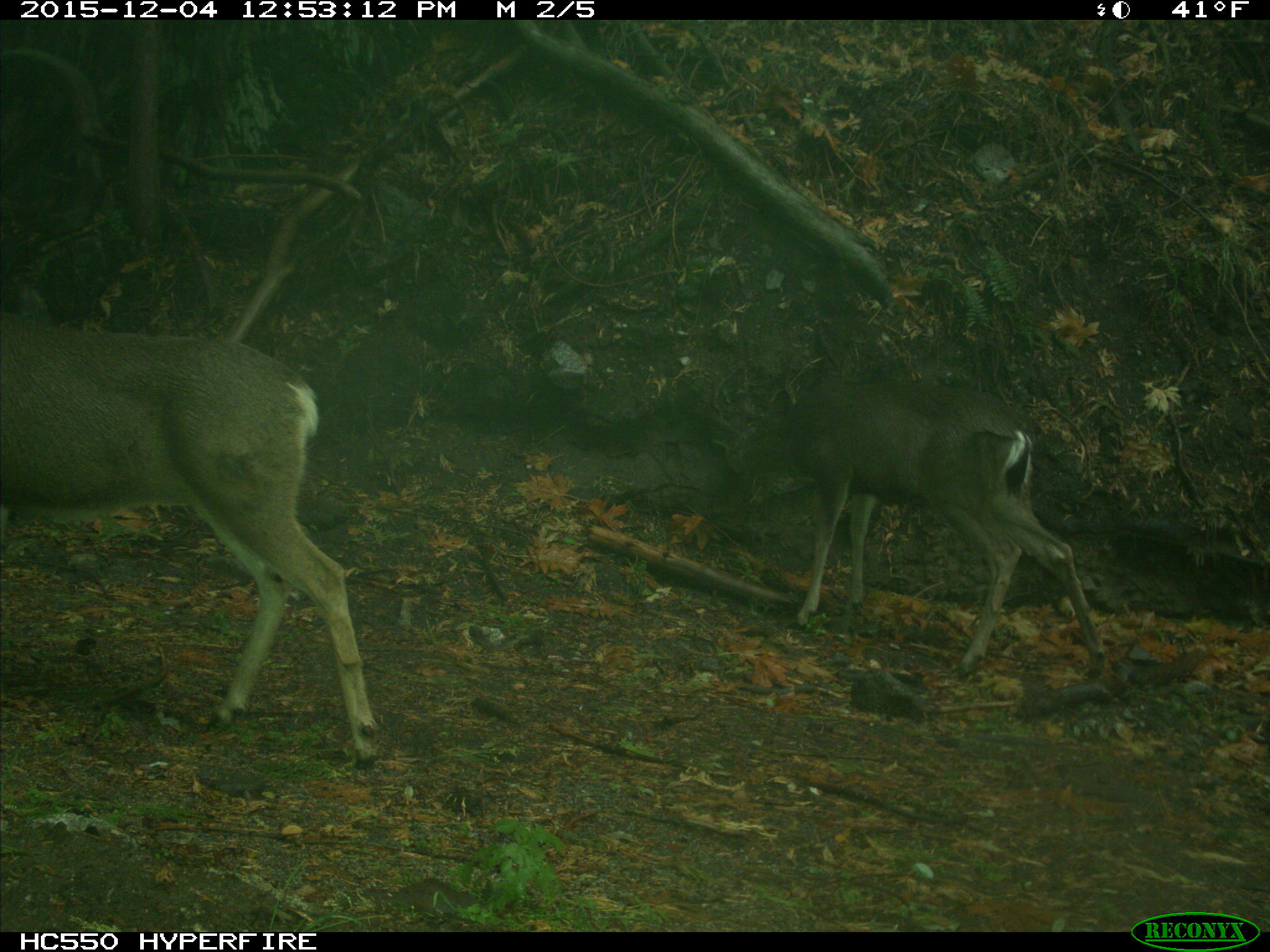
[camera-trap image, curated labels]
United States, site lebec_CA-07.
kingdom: Animalia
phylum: Chordata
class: Mammalia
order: Artiodactyla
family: Cervidae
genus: Odocoileus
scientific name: Odocoileus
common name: deer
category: unidentified deer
Unidentified deer (deer) (Odocoileus).